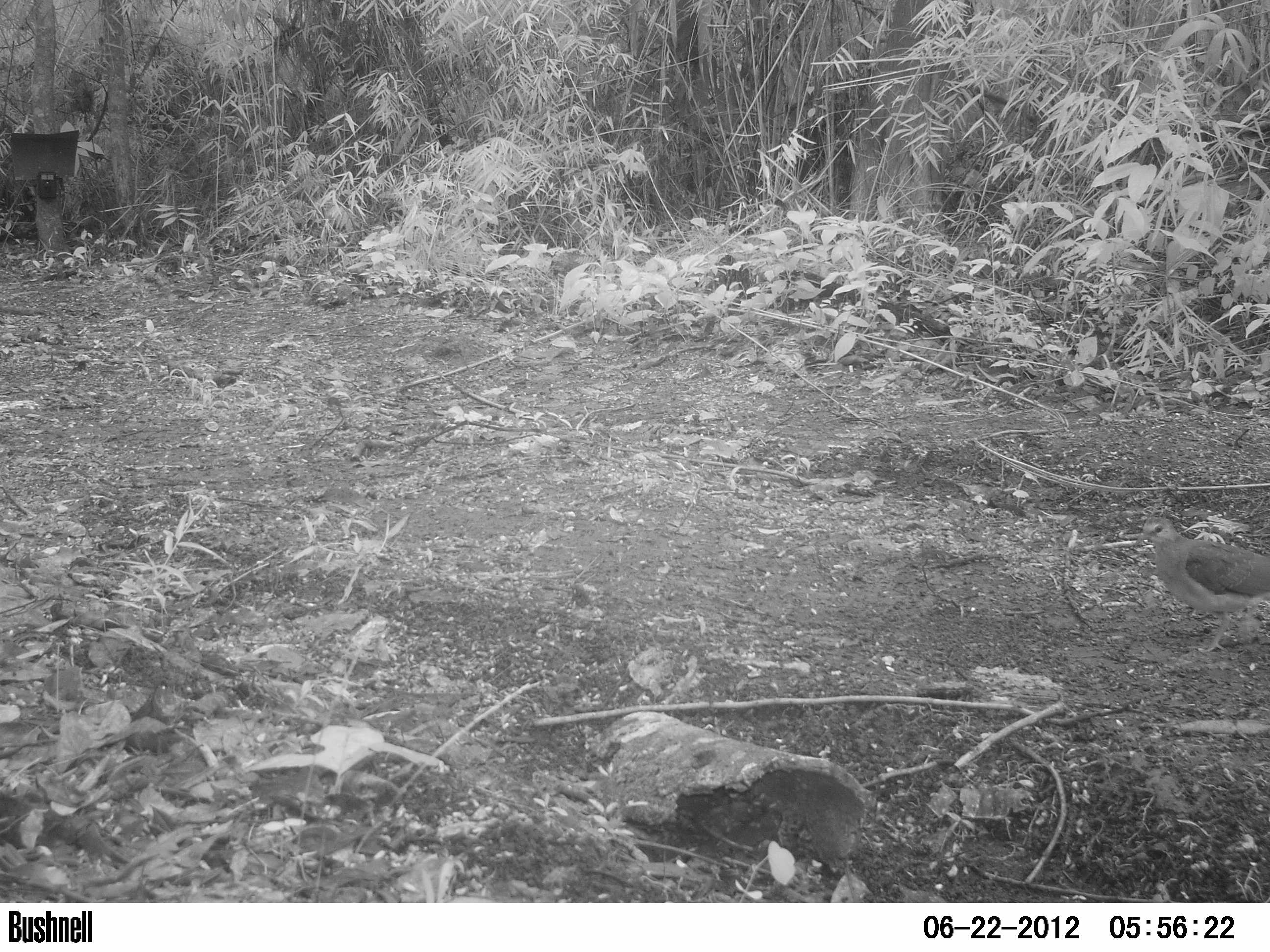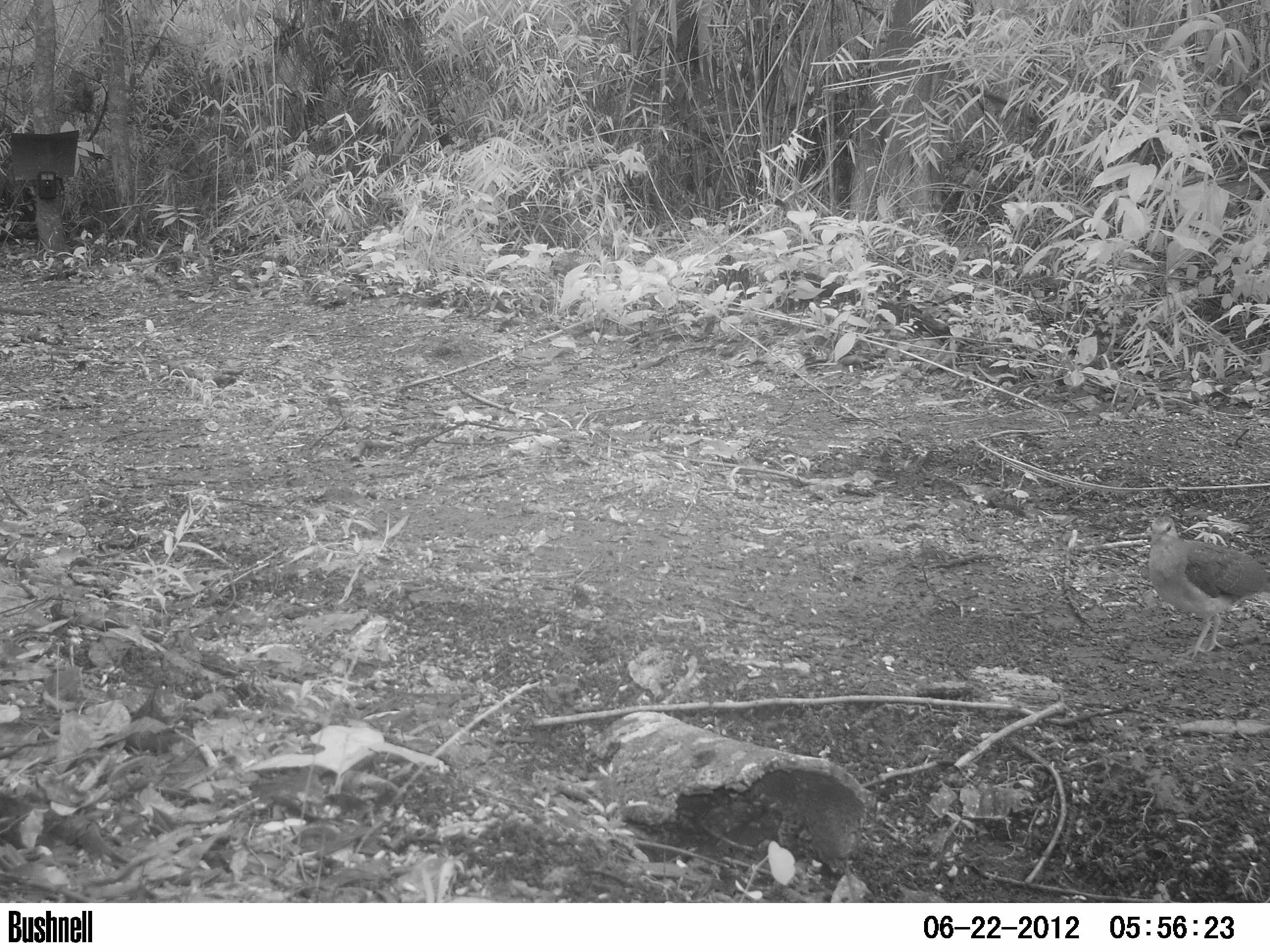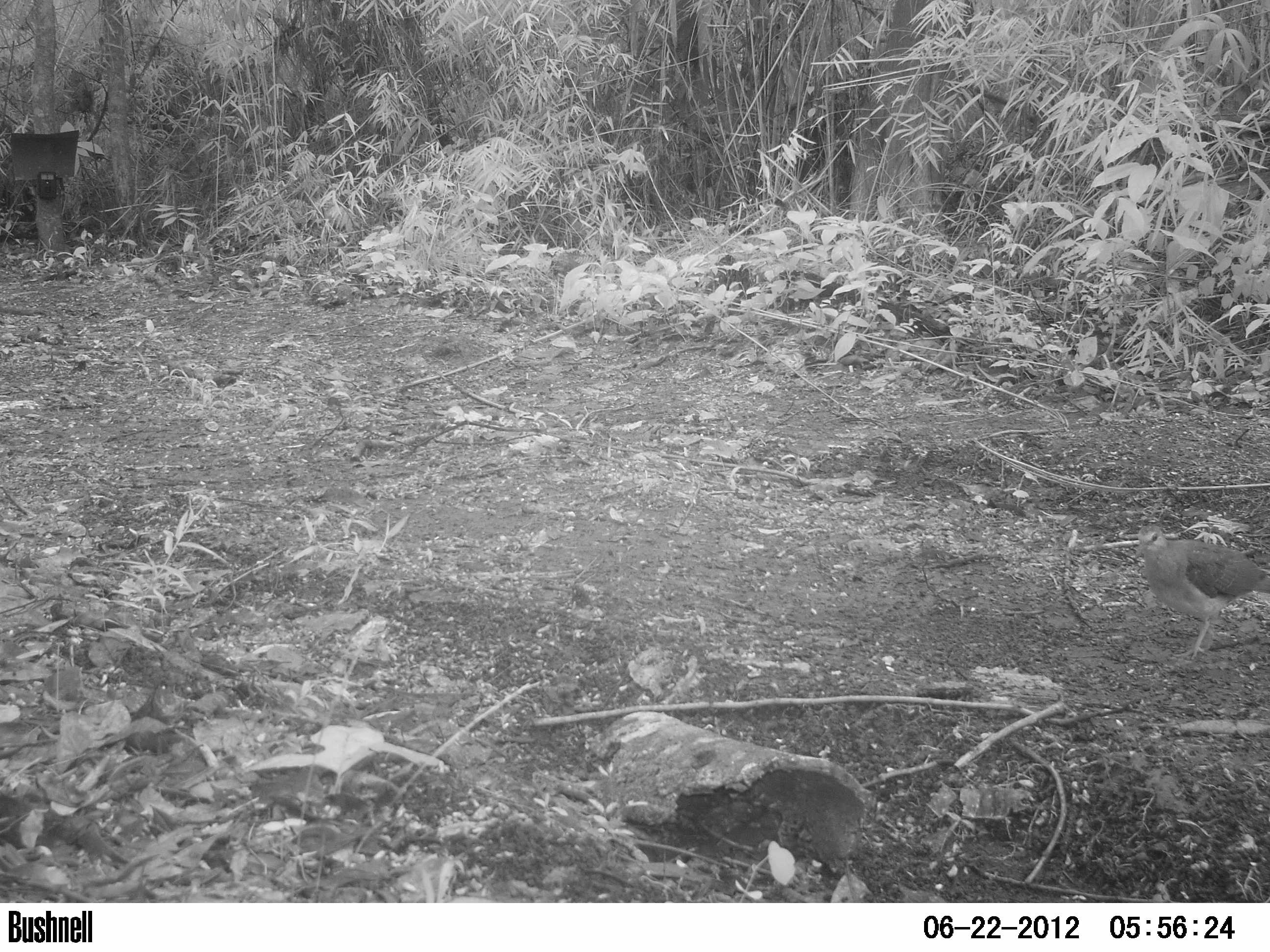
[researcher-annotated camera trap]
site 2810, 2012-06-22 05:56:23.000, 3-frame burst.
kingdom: Animalia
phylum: Chordata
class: Aves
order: Columbiformes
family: Columbidae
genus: Leptotila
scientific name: Leptotila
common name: leptotila doves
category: leptotila sp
Leptotila sp (leptotila doves) (Leptotila), count 1, age adult.